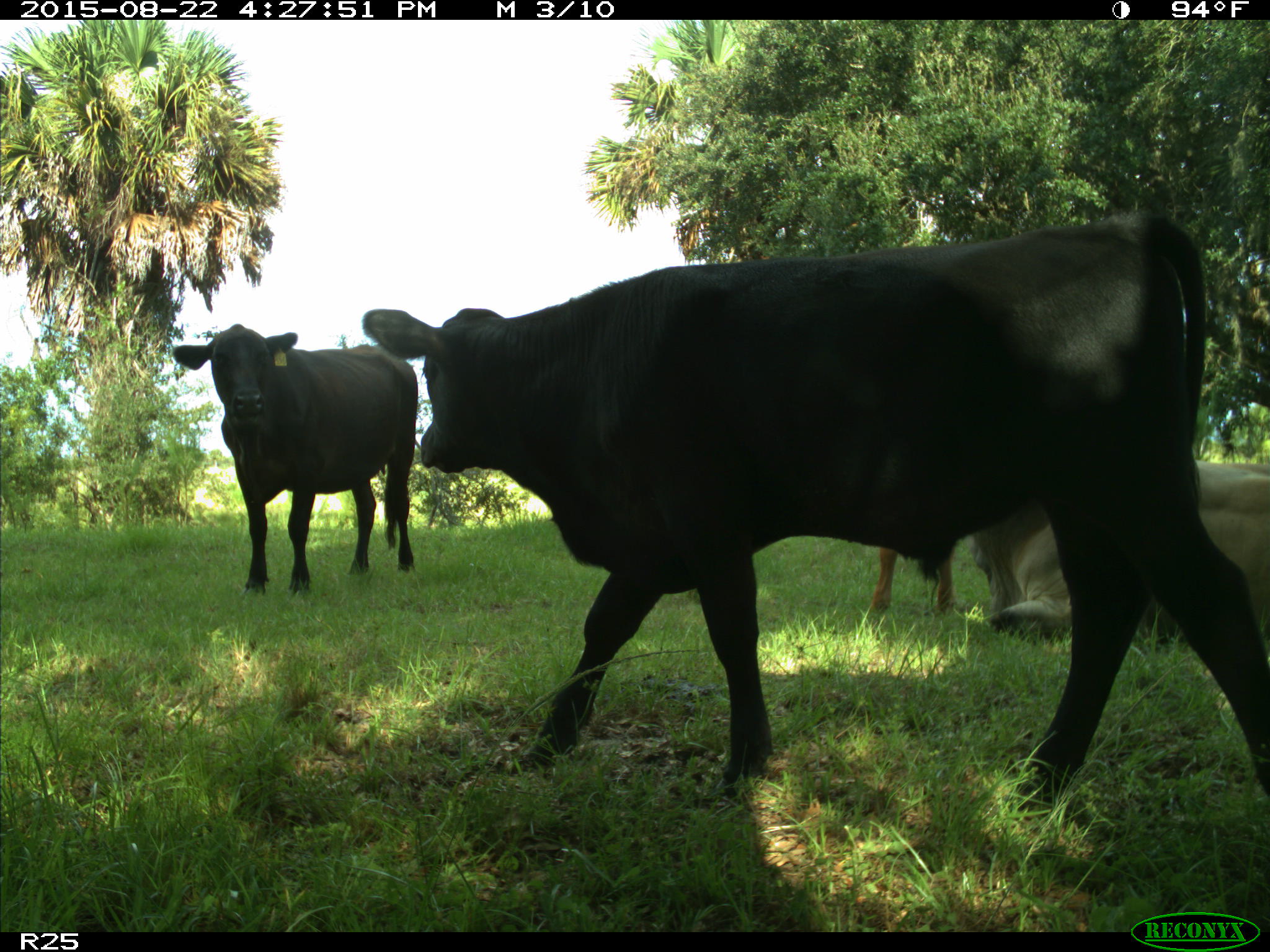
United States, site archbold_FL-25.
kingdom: Animalia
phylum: Chordata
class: Mammalia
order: Artiodactyla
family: Bovidae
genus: Bos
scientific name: Bos taurus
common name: domestic cow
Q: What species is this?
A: Bos taurus (domestic cow).